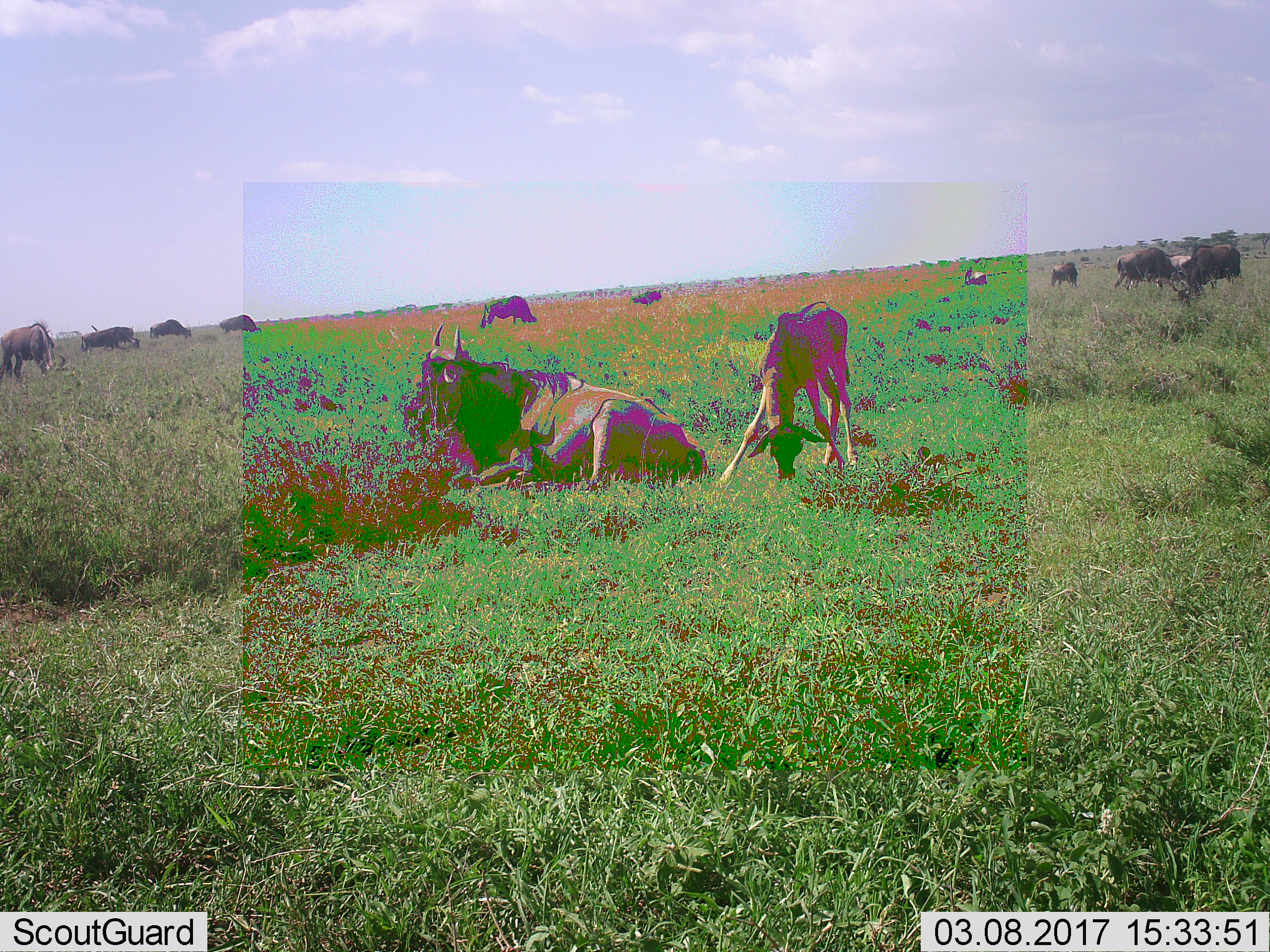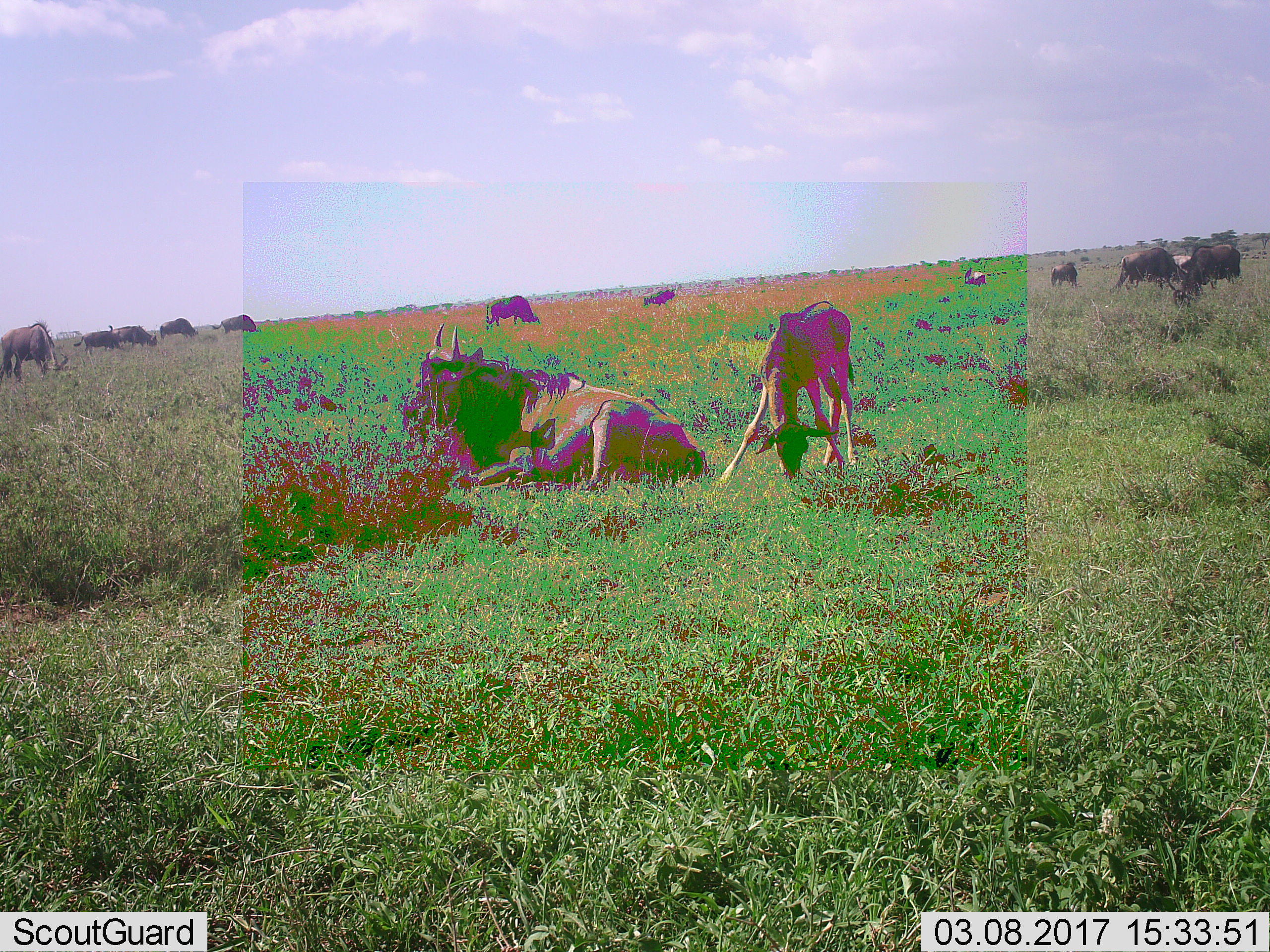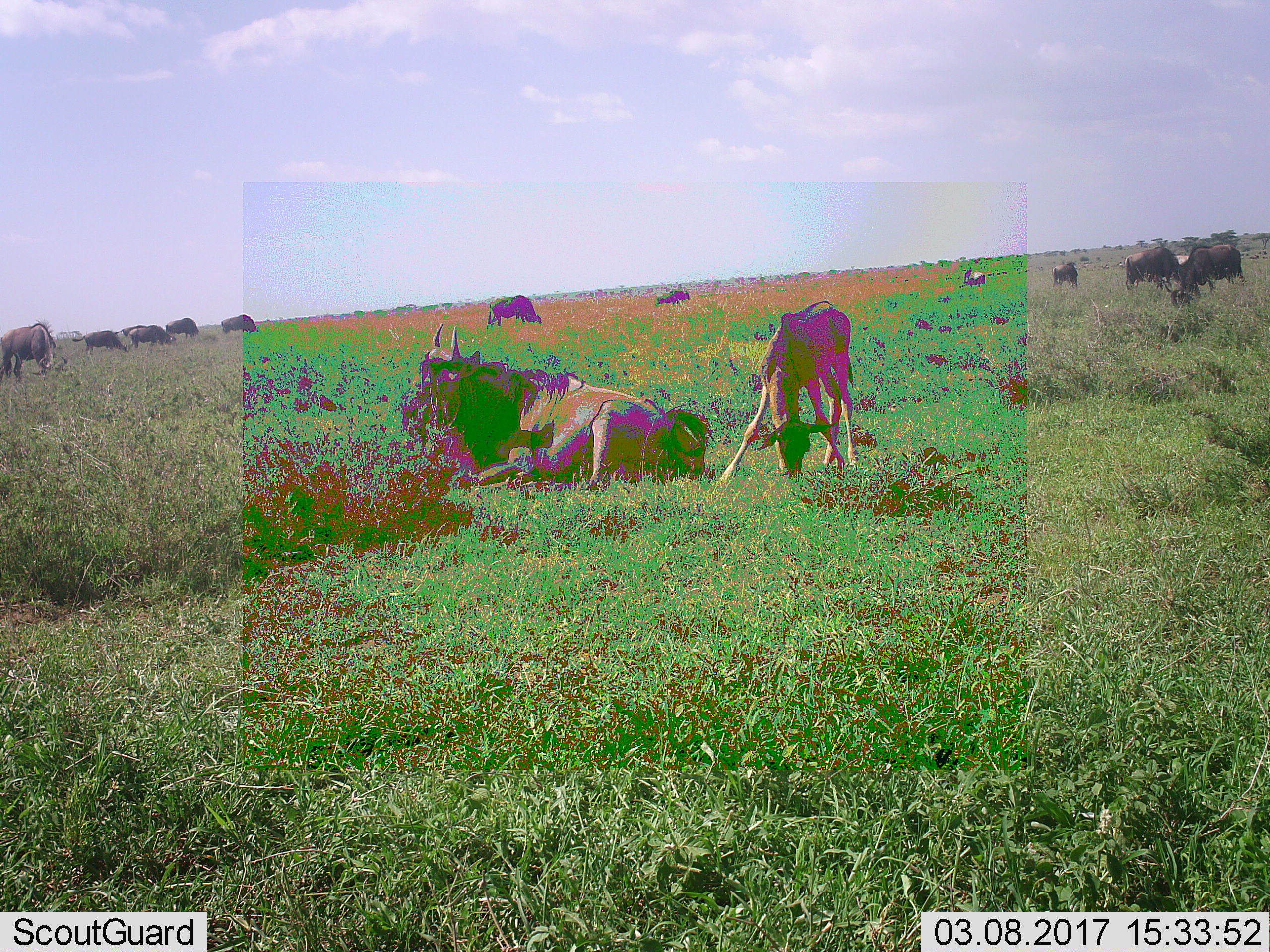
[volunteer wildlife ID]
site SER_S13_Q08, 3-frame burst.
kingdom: Animalia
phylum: Chordata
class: Mammalia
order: Artiodactyla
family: Bovidae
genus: Connochaetes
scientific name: Connochaetes taurinus taurinus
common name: blue wildebeest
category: wildebeestblue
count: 11-50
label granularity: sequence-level